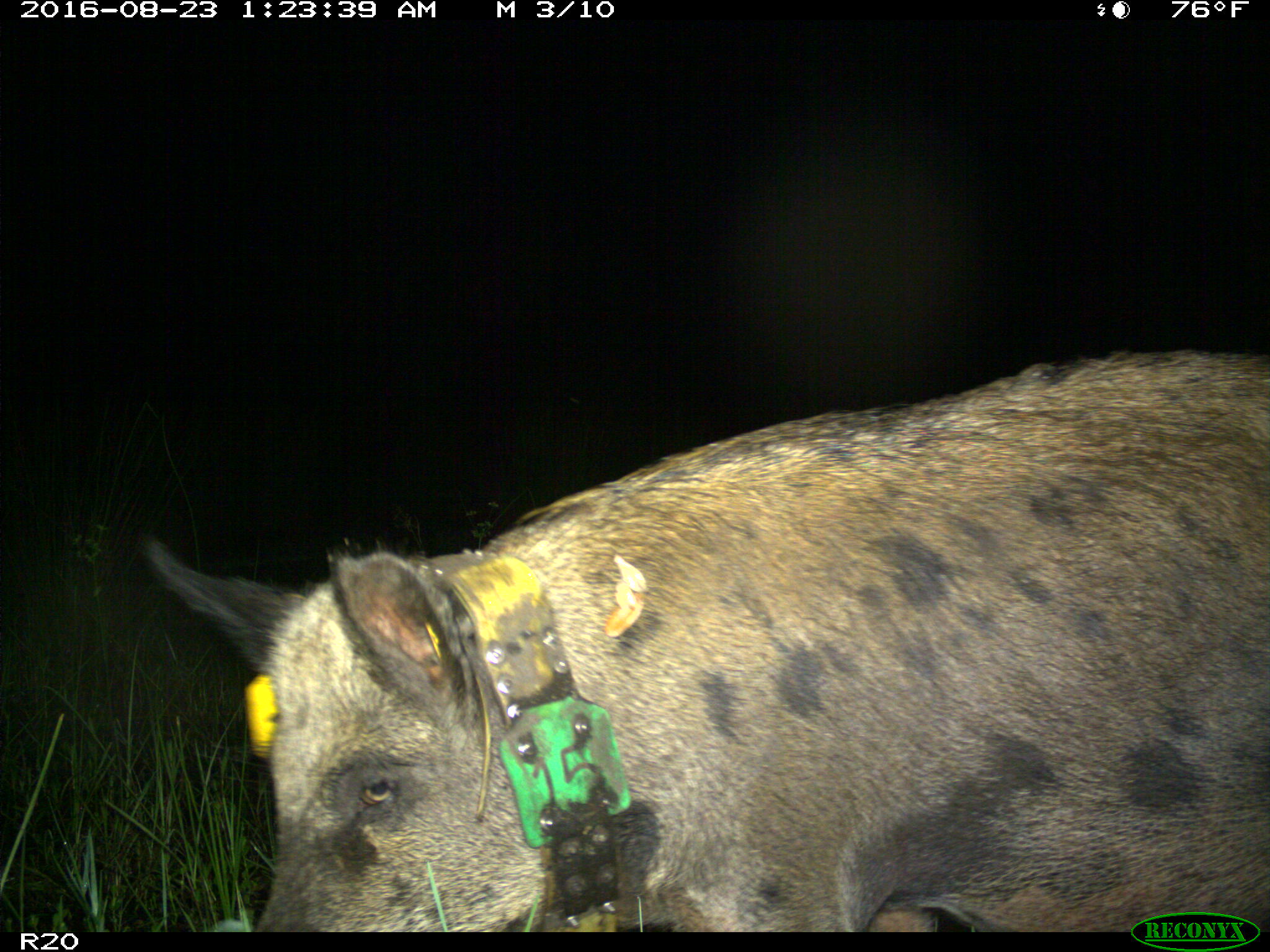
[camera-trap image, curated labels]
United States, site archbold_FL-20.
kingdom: Animalia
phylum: Chordata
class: Mammalia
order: Artiodactyla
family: Suidae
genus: Sus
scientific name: Sus scrofa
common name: wild boar